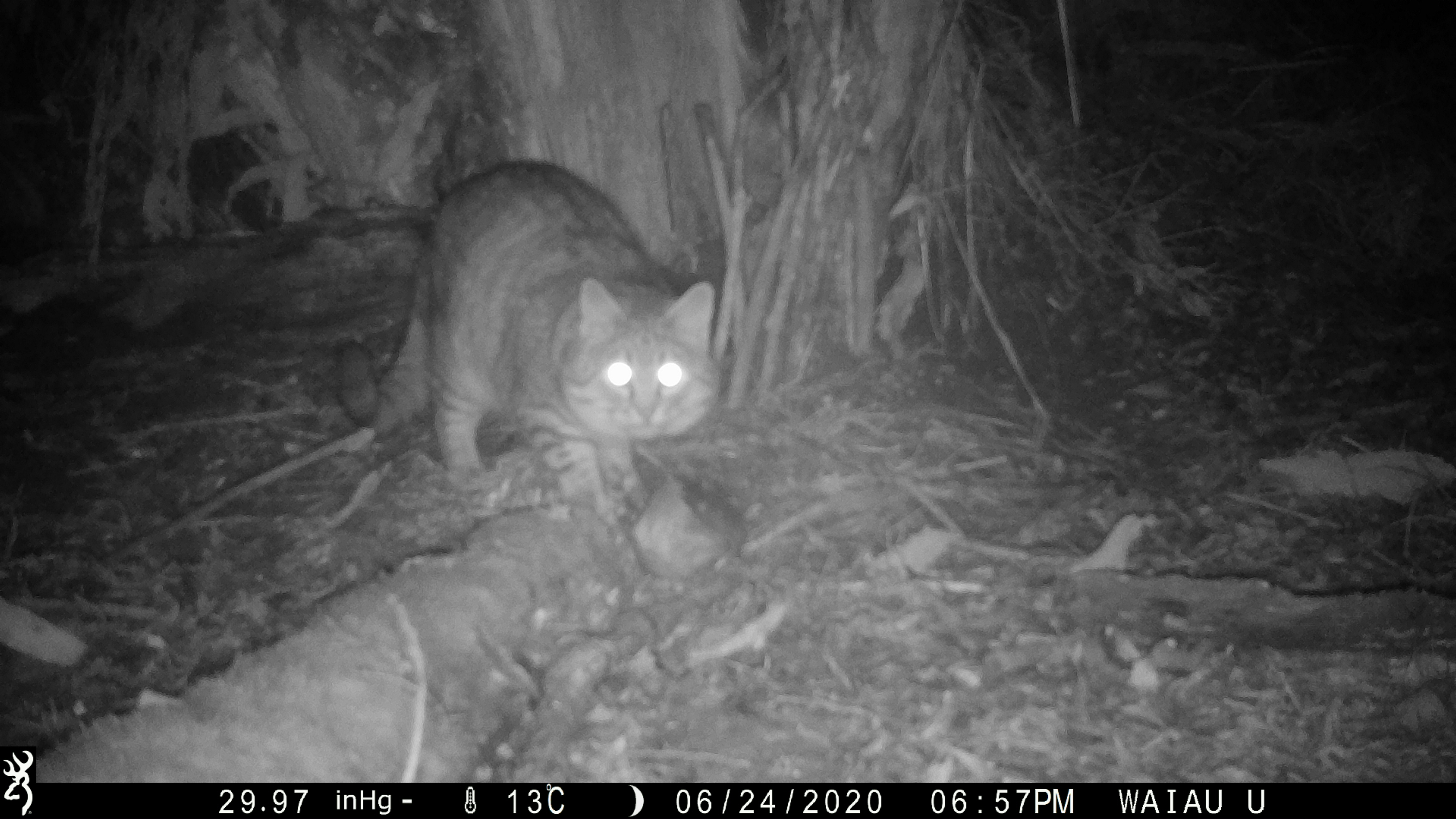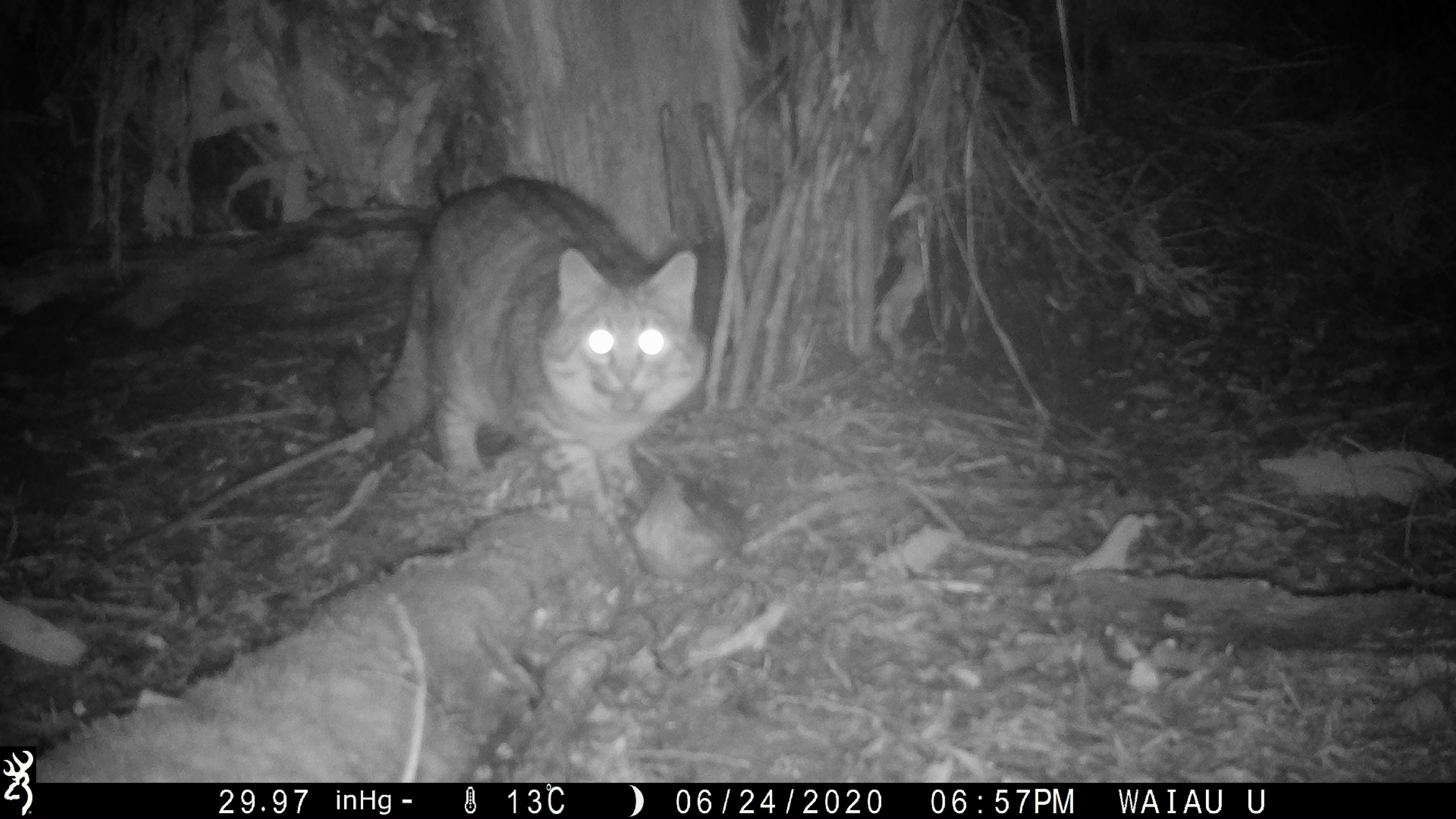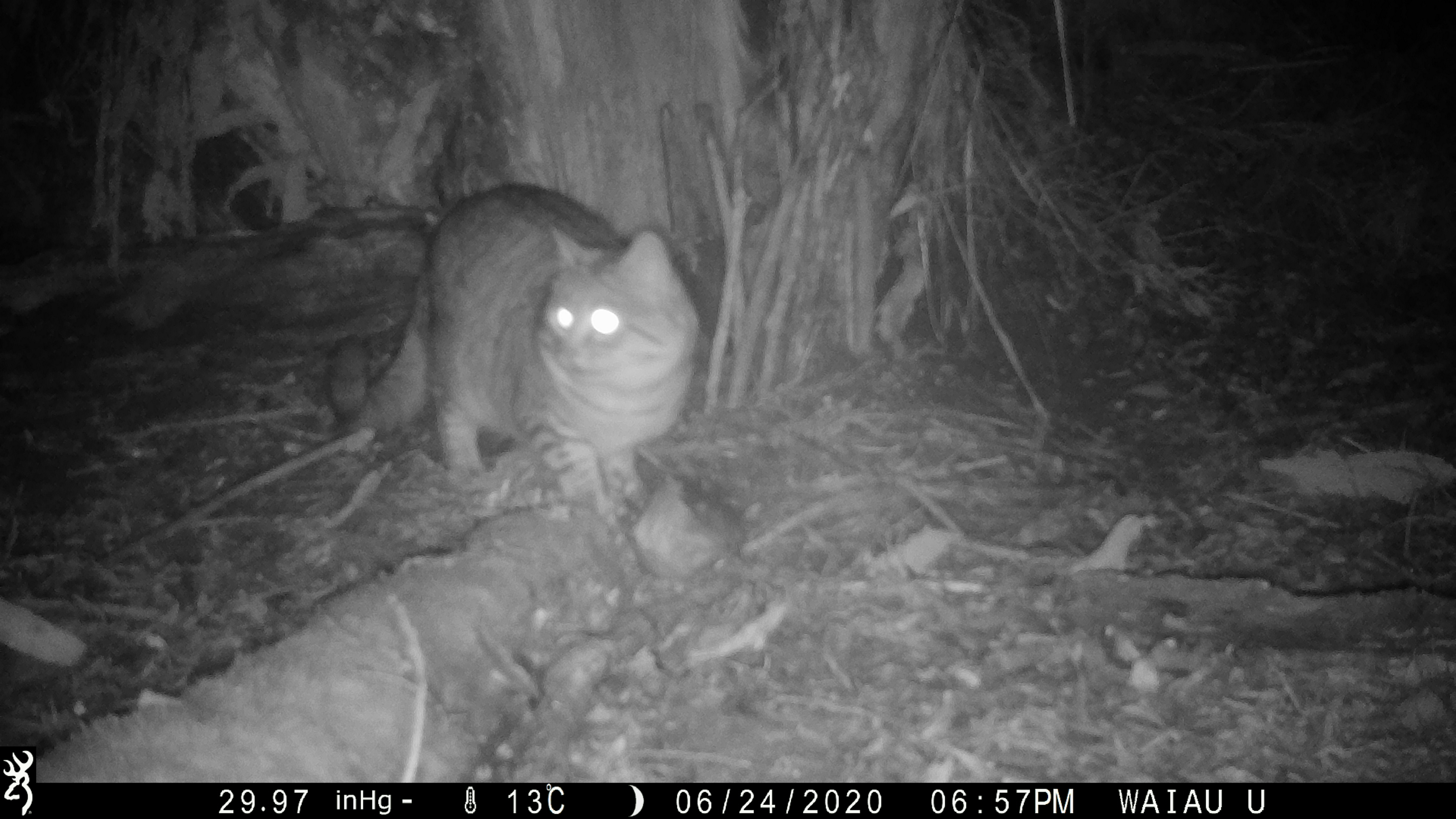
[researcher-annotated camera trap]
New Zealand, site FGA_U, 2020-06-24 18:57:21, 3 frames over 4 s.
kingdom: Animalia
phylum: Chordata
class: Mammalia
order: Carnivora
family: Felidae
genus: Felis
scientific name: Felis catus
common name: domestic cat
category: cat